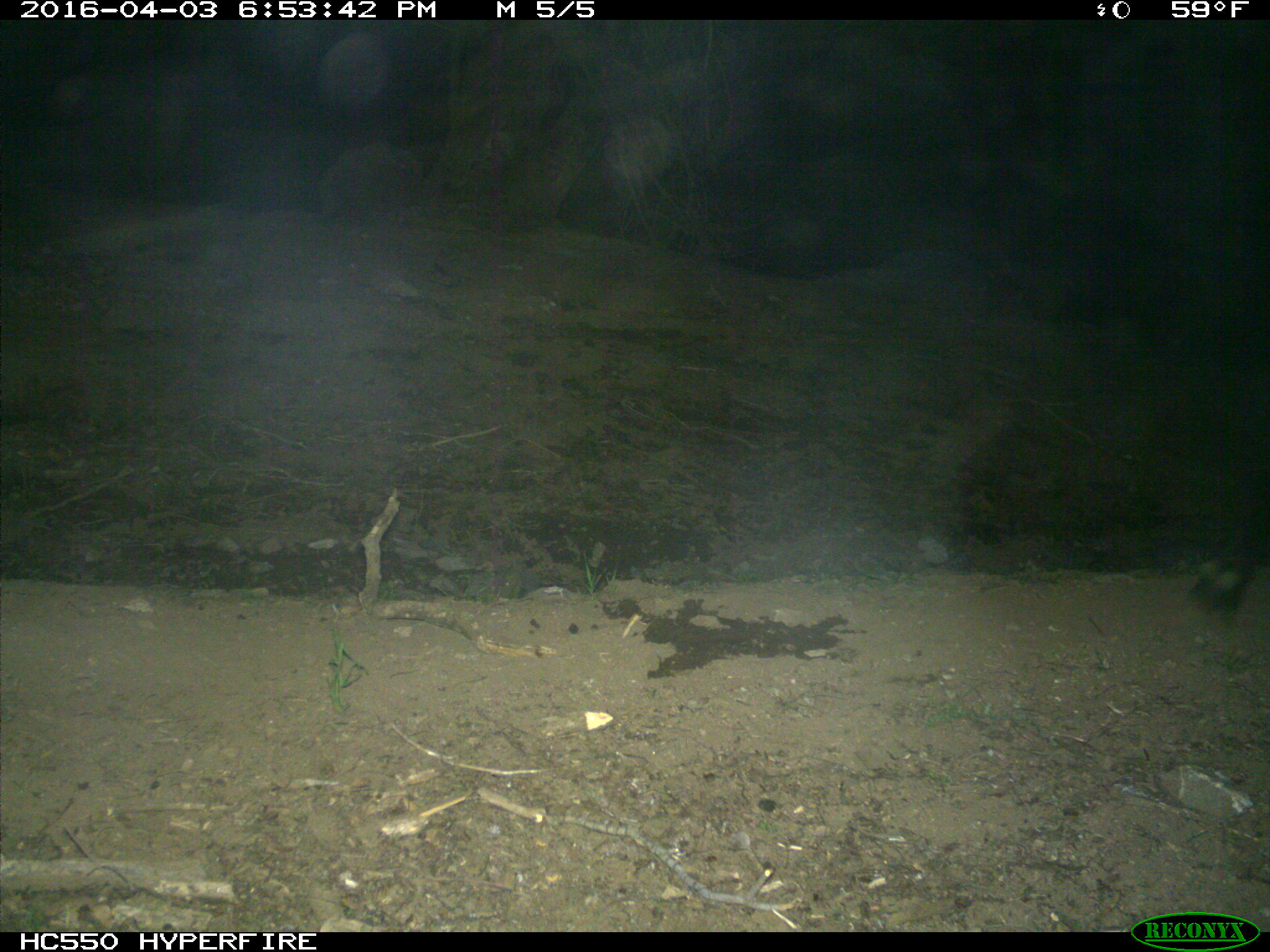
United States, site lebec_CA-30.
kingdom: Animalia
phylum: Chordata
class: Mammalia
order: Artiodactyla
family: Bovidae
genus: Bos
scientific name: Bos taurus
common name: domestic cow